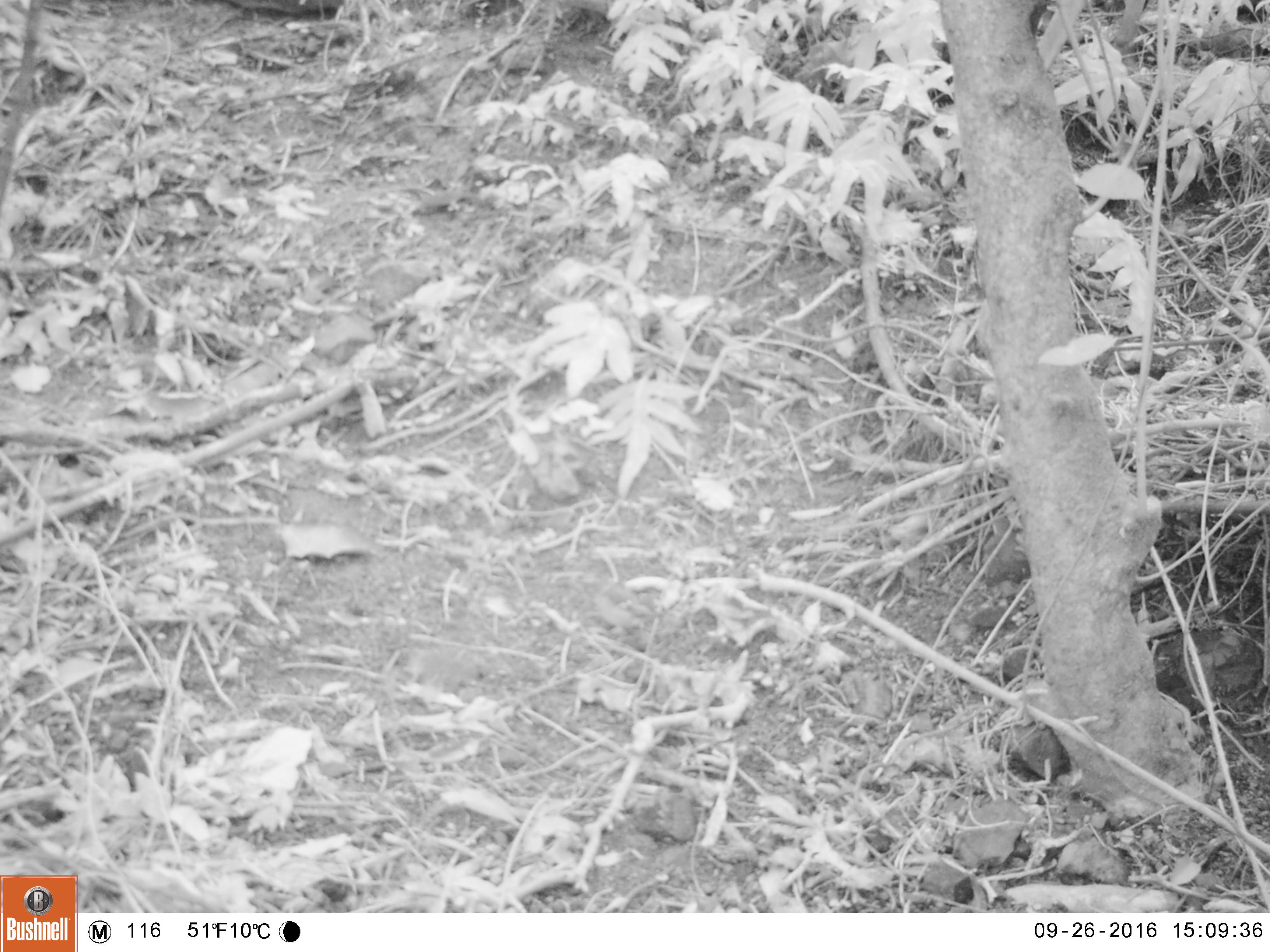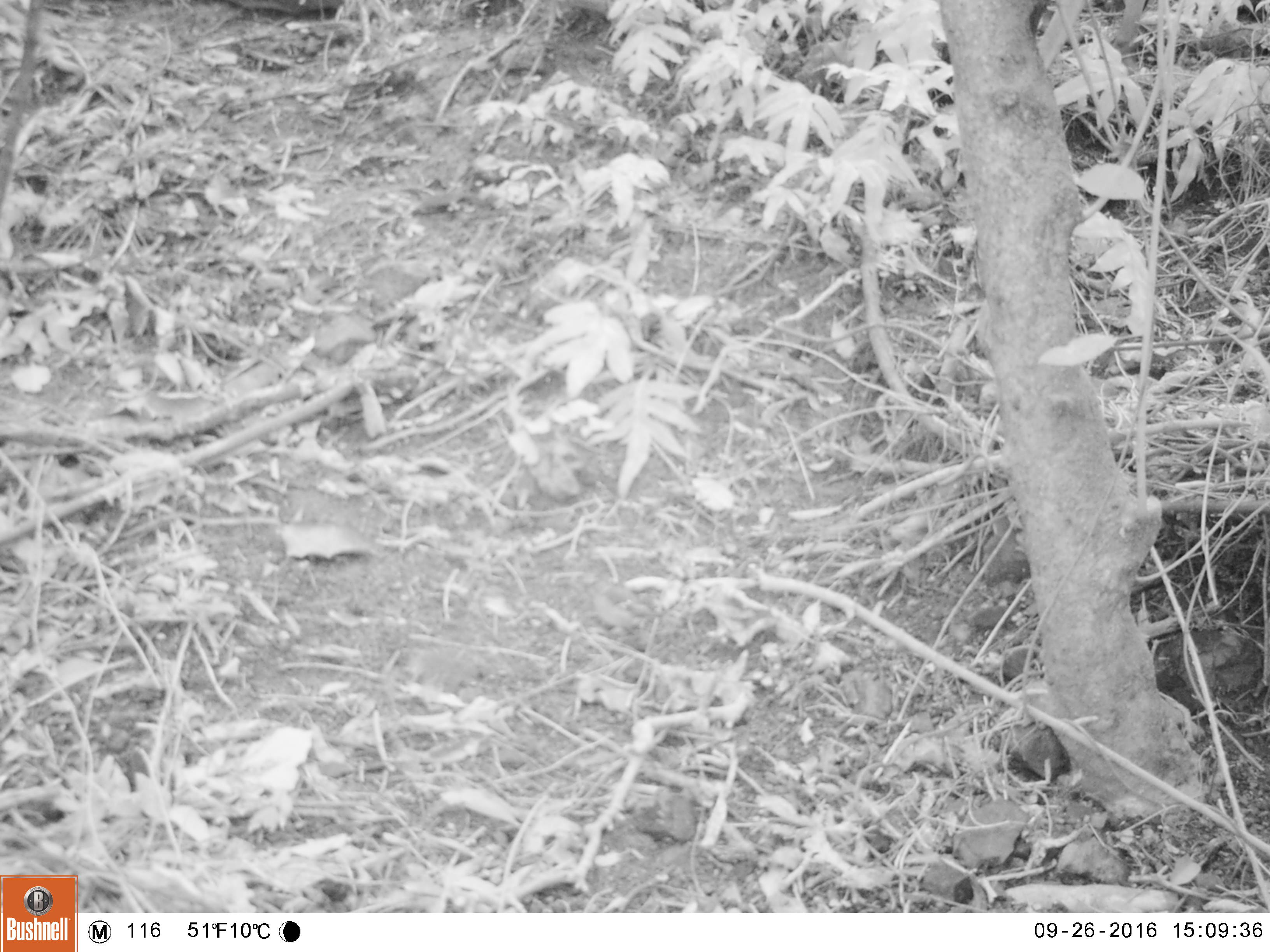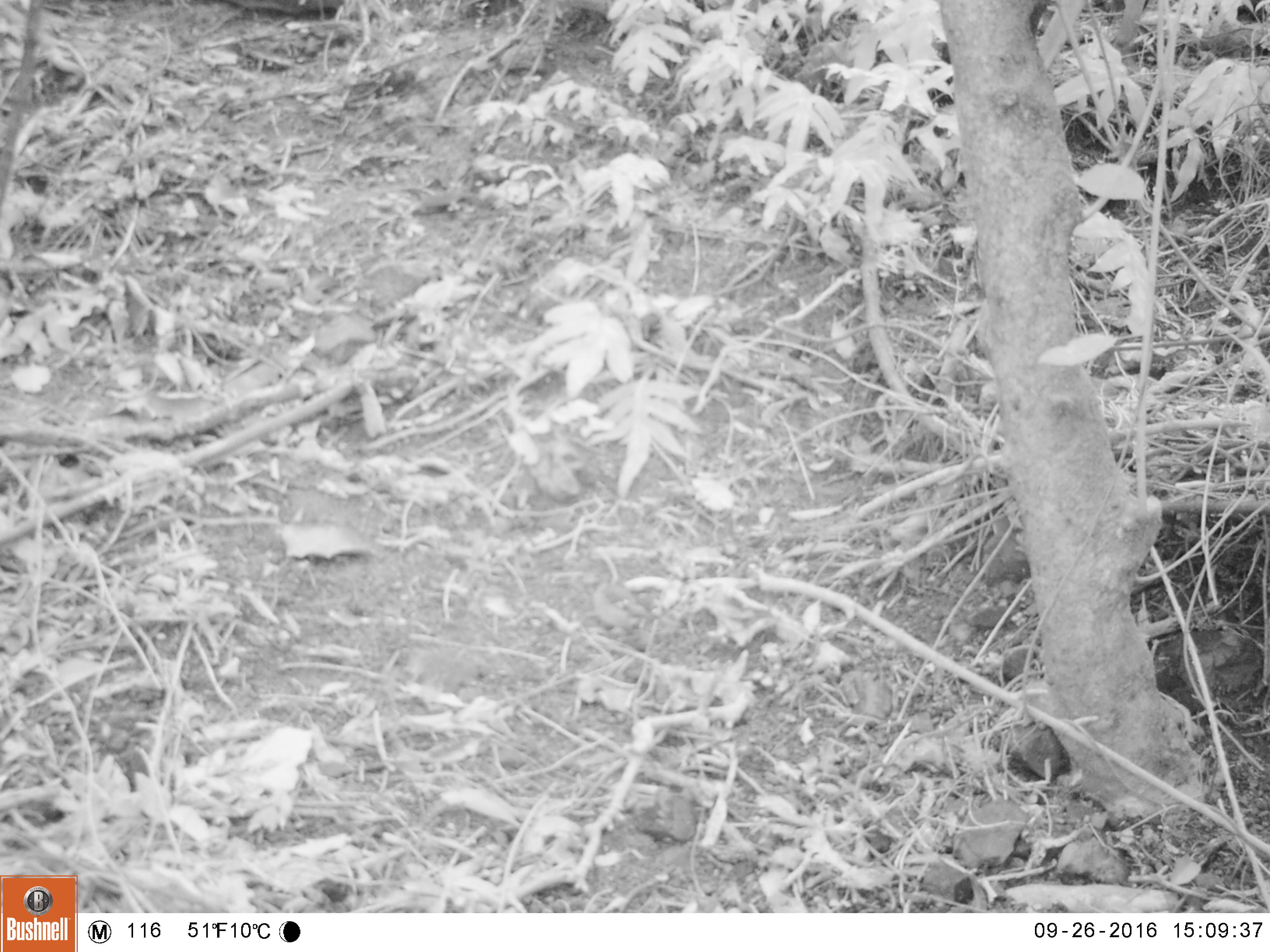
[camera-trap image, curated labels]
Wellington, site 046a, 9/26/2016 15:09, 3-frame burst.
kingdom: Animalia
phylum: Chordata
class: Aves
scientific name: Aves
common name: bird